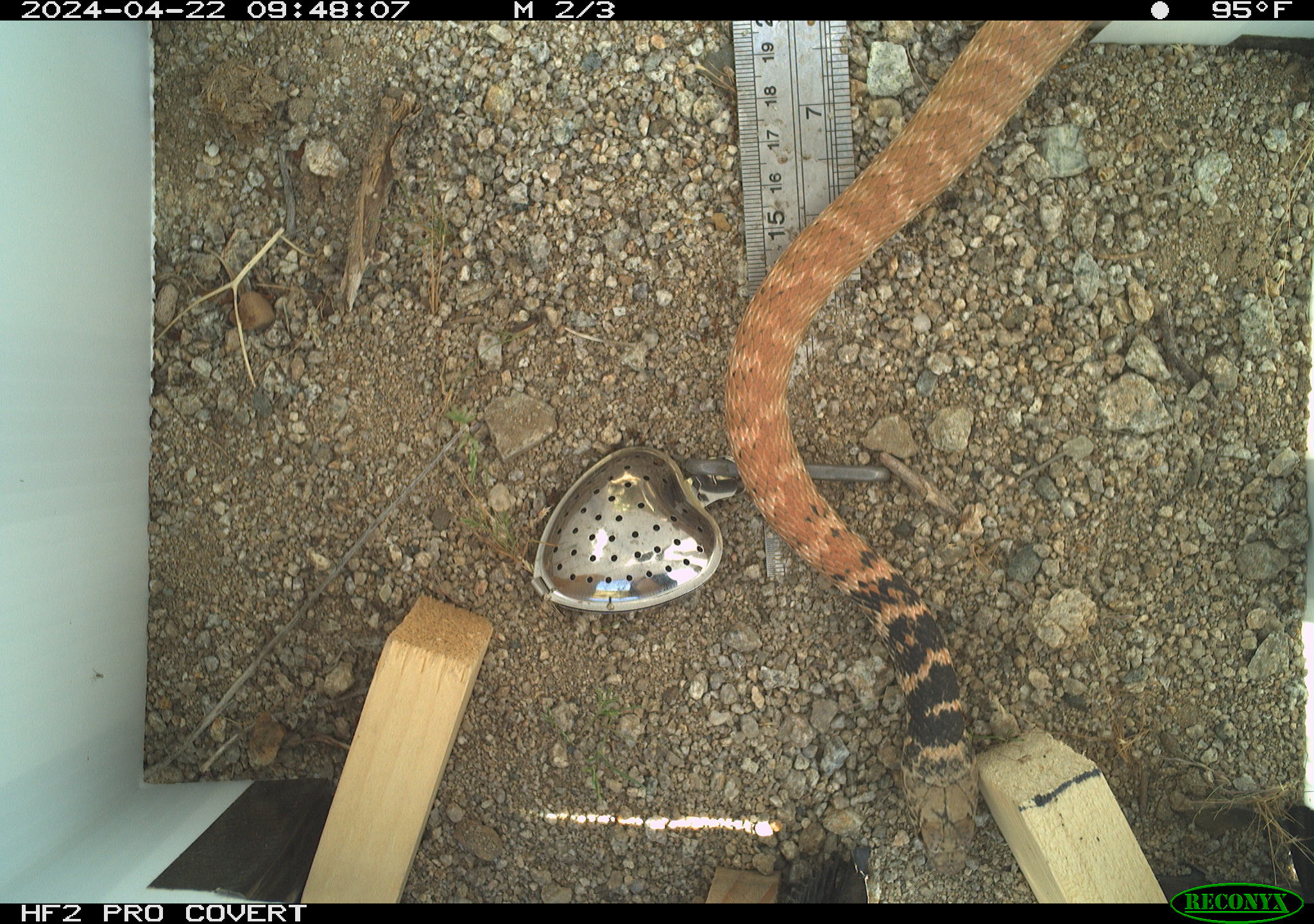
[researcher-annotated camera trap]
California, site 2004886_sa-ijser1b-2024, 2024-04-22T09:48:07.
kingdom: Animalia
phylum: Chordata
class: Reptilia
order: Squamata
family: Colubridae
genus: Masticophis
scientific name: Masticophis flagellum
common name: coachwhip